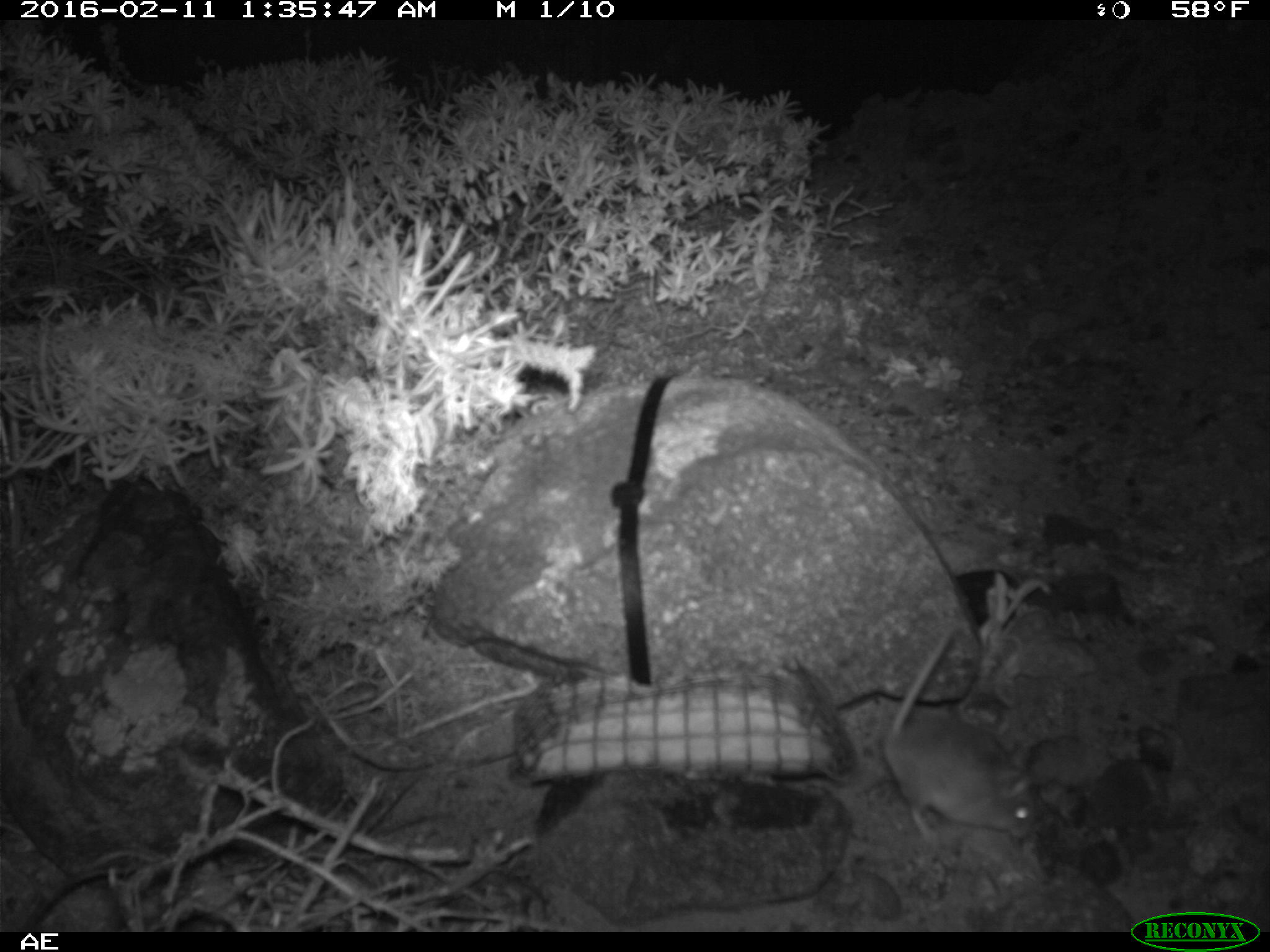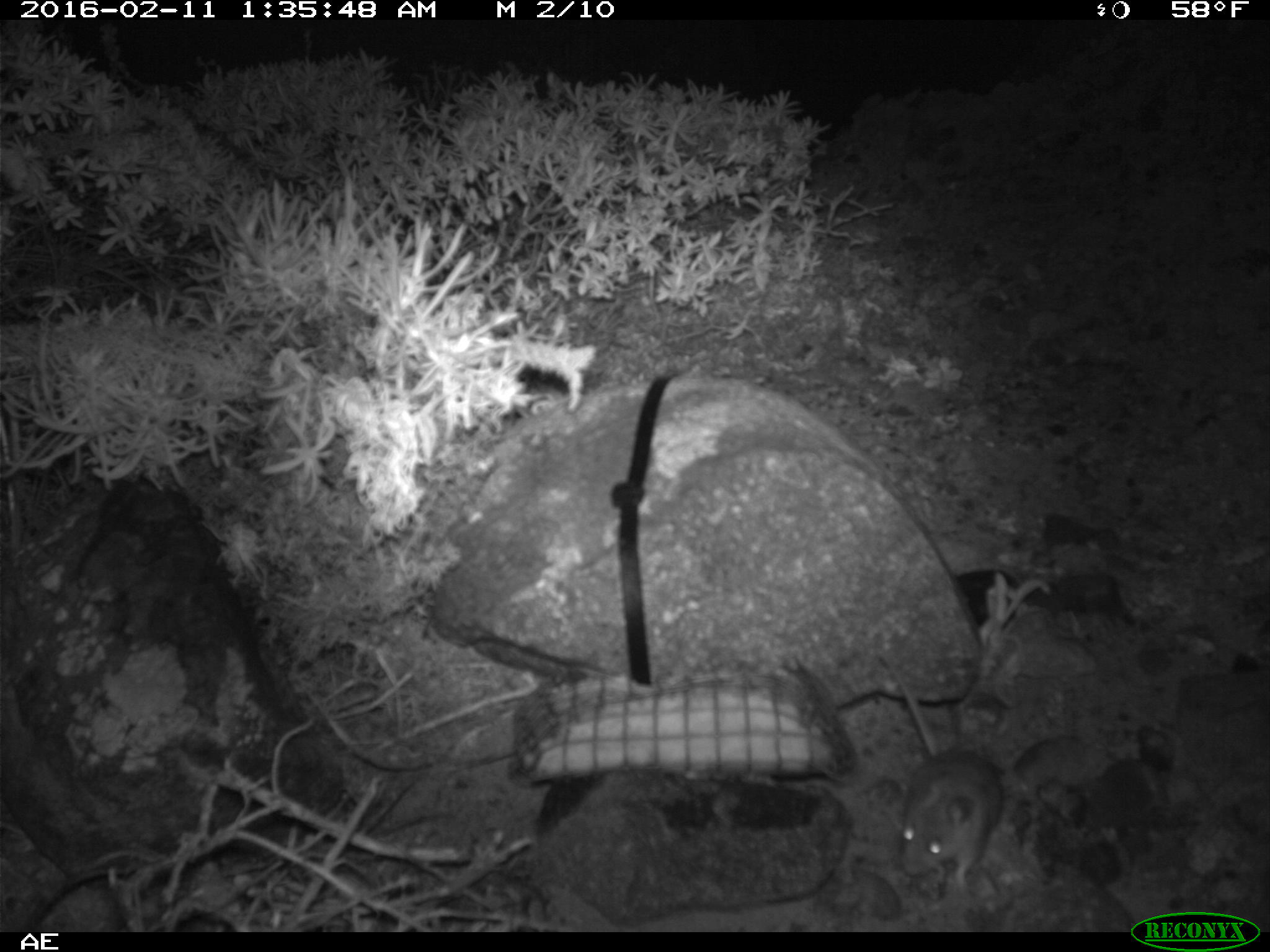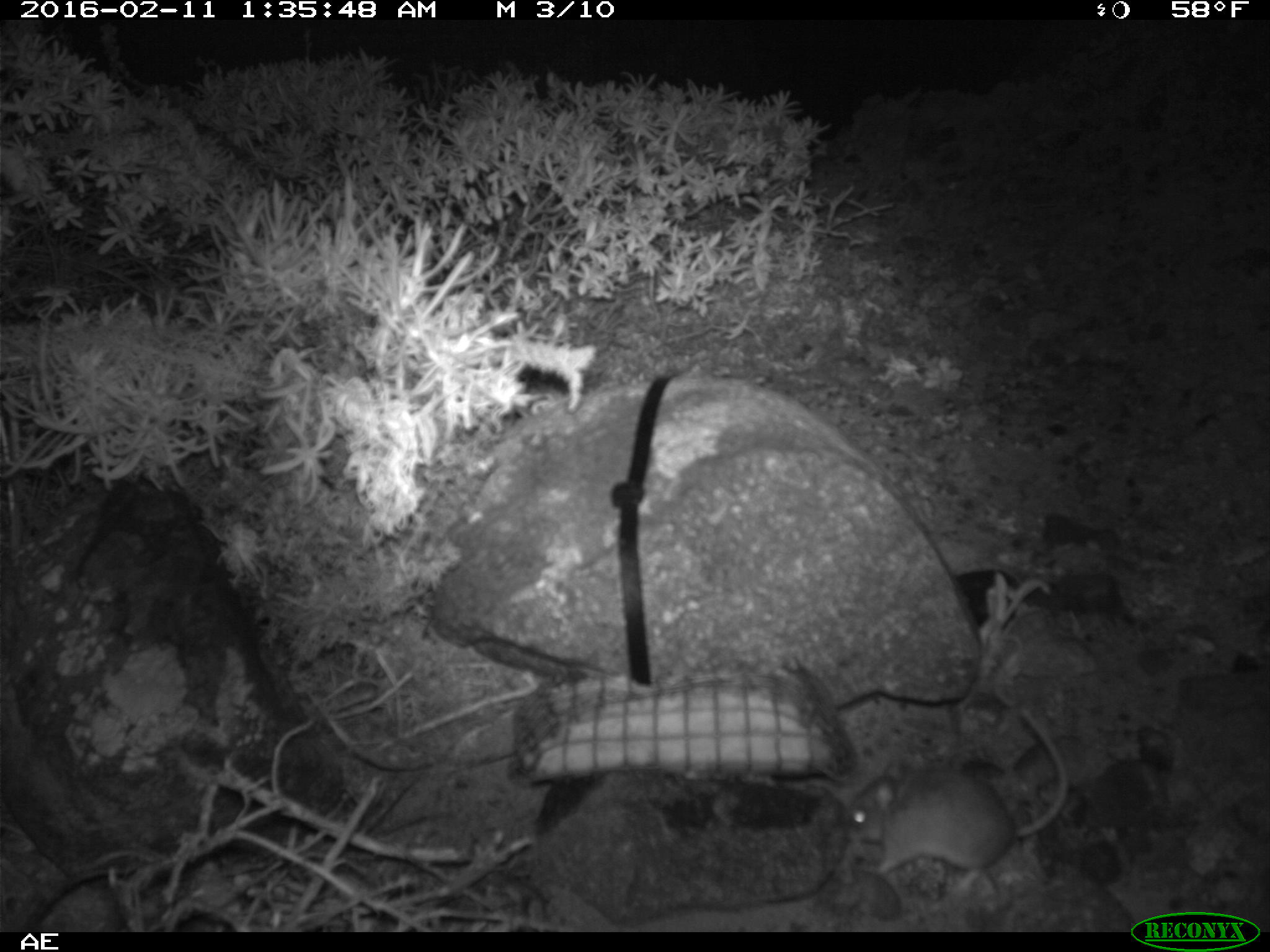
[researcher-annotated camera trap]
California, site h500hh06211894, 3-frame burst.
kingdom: Animalia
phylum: Chordata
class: Mammalia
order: Rodentia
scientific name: Rodentia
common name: rodent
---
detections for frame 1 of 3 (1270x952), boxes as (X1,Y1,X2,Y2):
rodent: (879,623,1036,856)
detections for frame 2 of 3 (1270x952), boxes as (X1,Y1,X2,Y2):
rodent: (877,659,1003,880)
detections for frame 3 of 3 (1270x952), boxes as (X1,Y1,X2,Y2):
rodent: (846,707,1066,890)